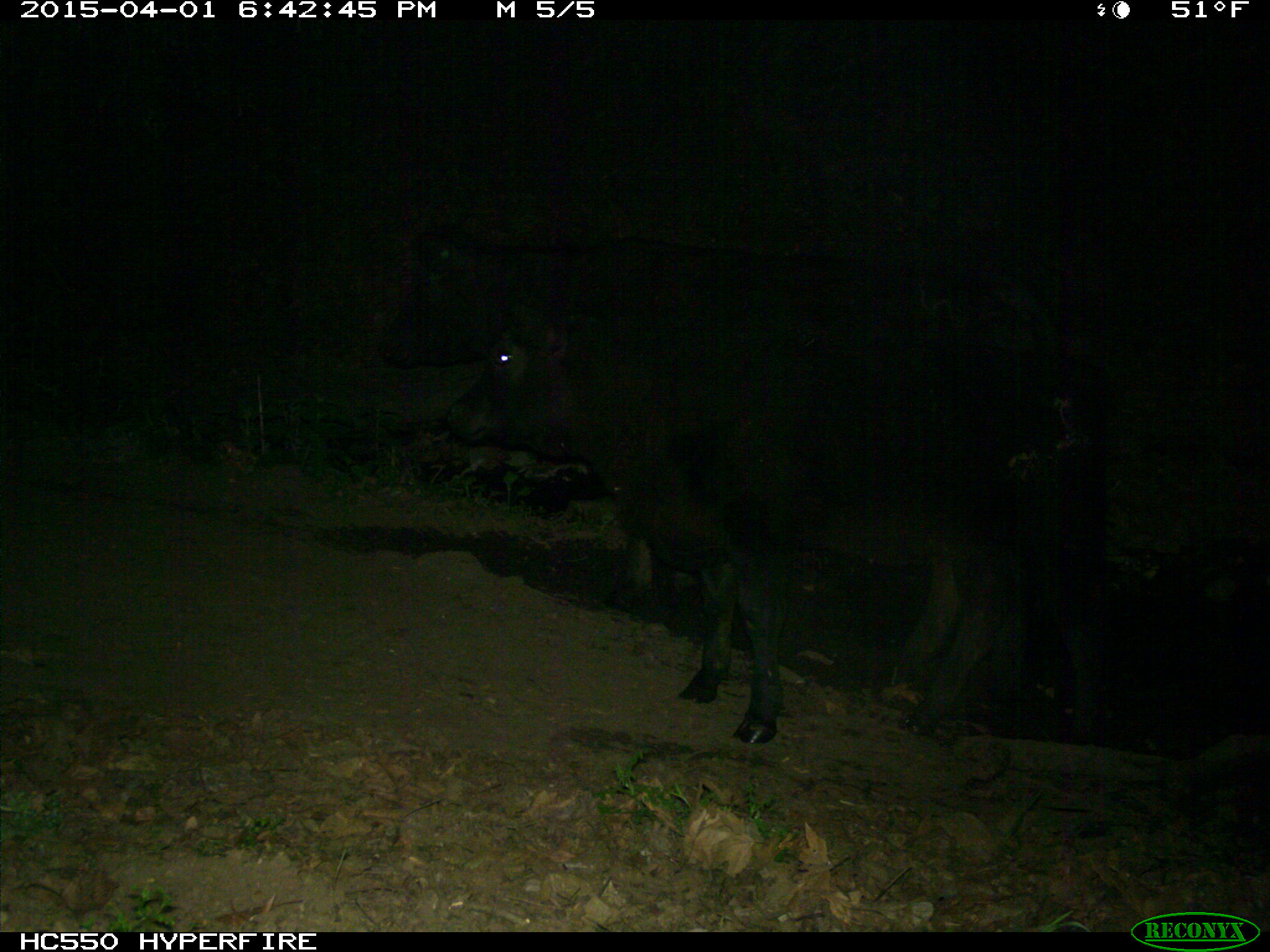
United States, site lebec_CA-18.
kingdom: Animalia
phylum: Chordata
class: Mammalia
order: Artiodactyla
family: Bovidae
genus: Bos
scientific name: Bos taurus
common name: domestic cow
Bos taurus (domestic cow).